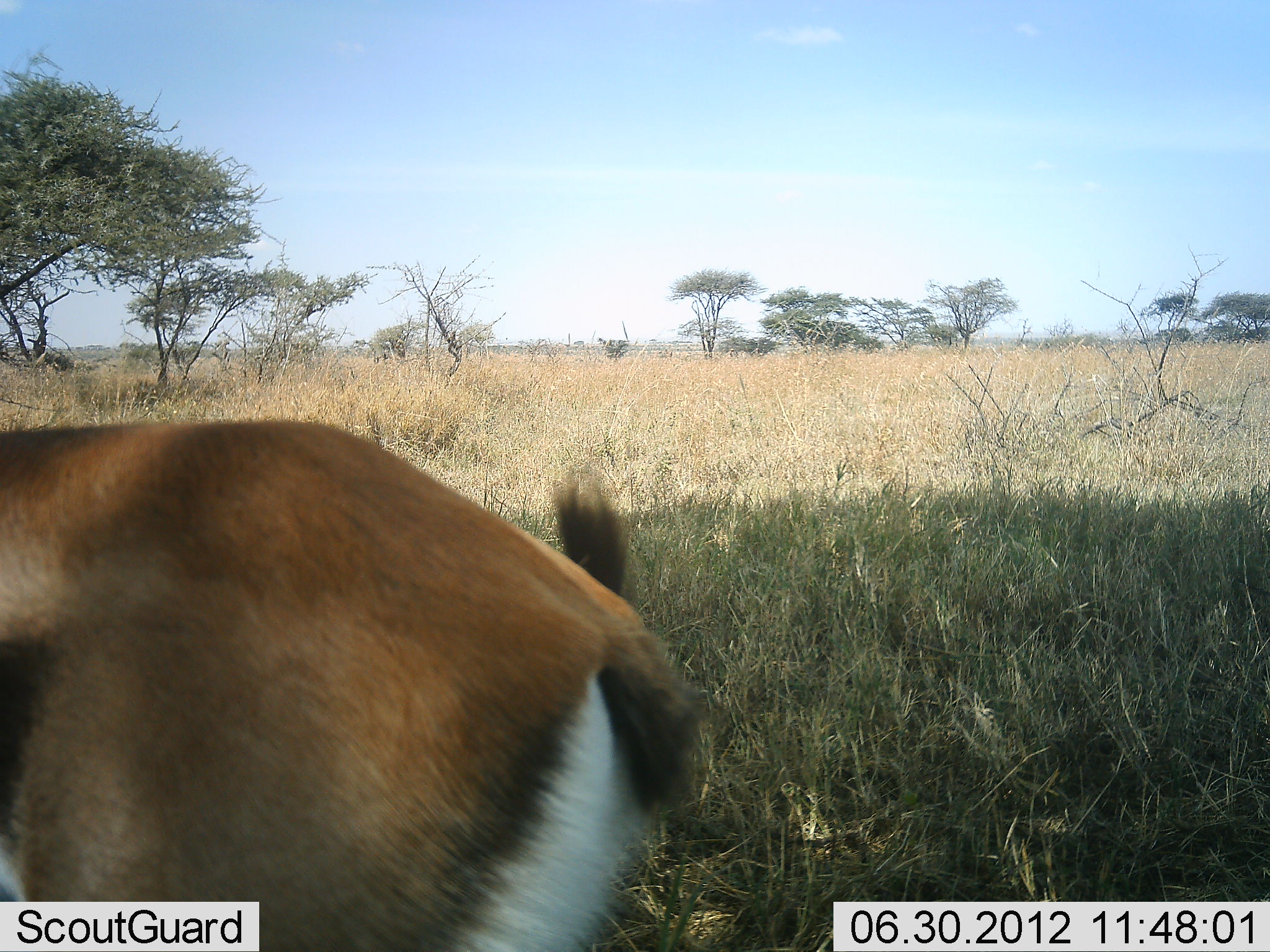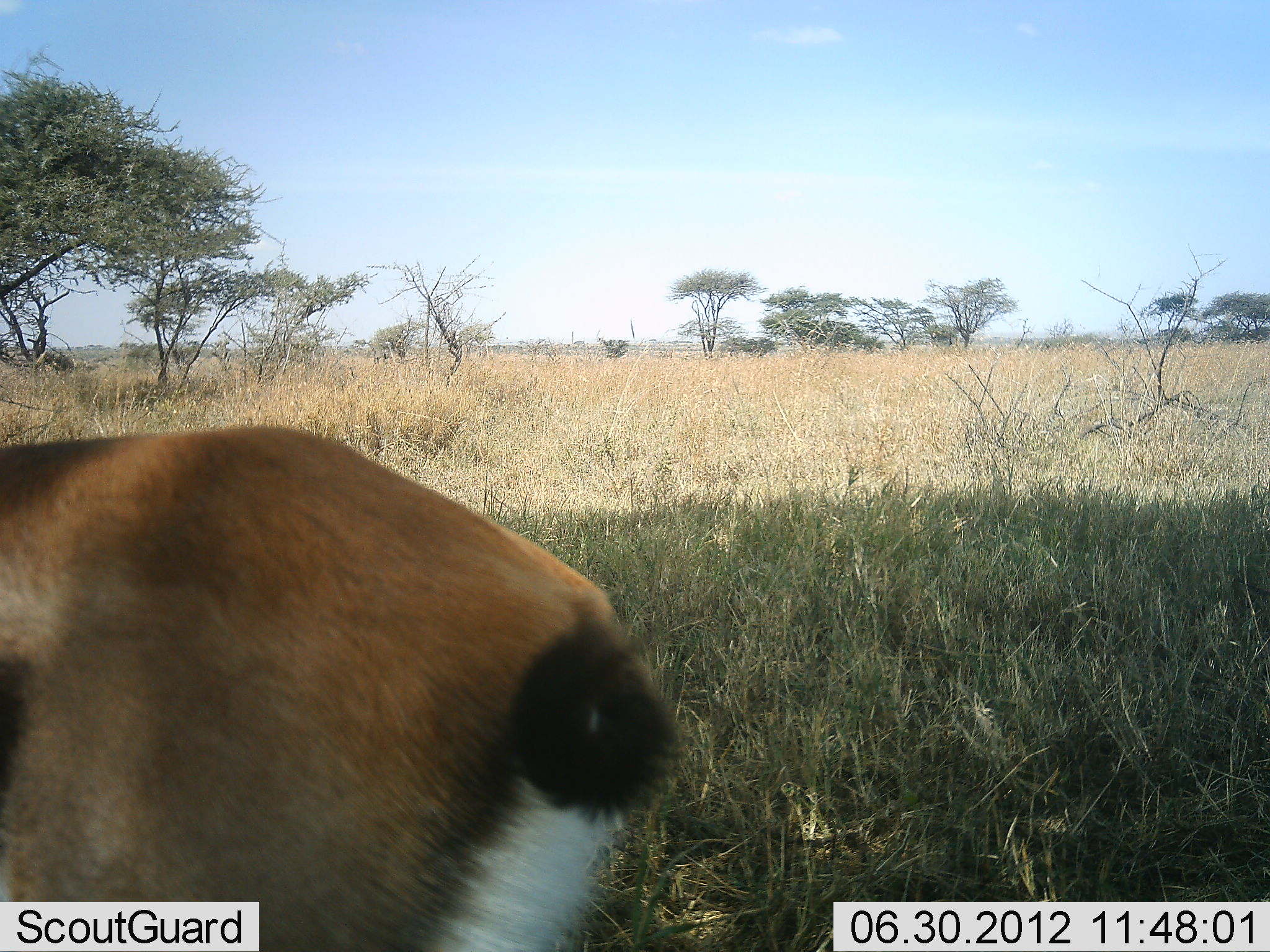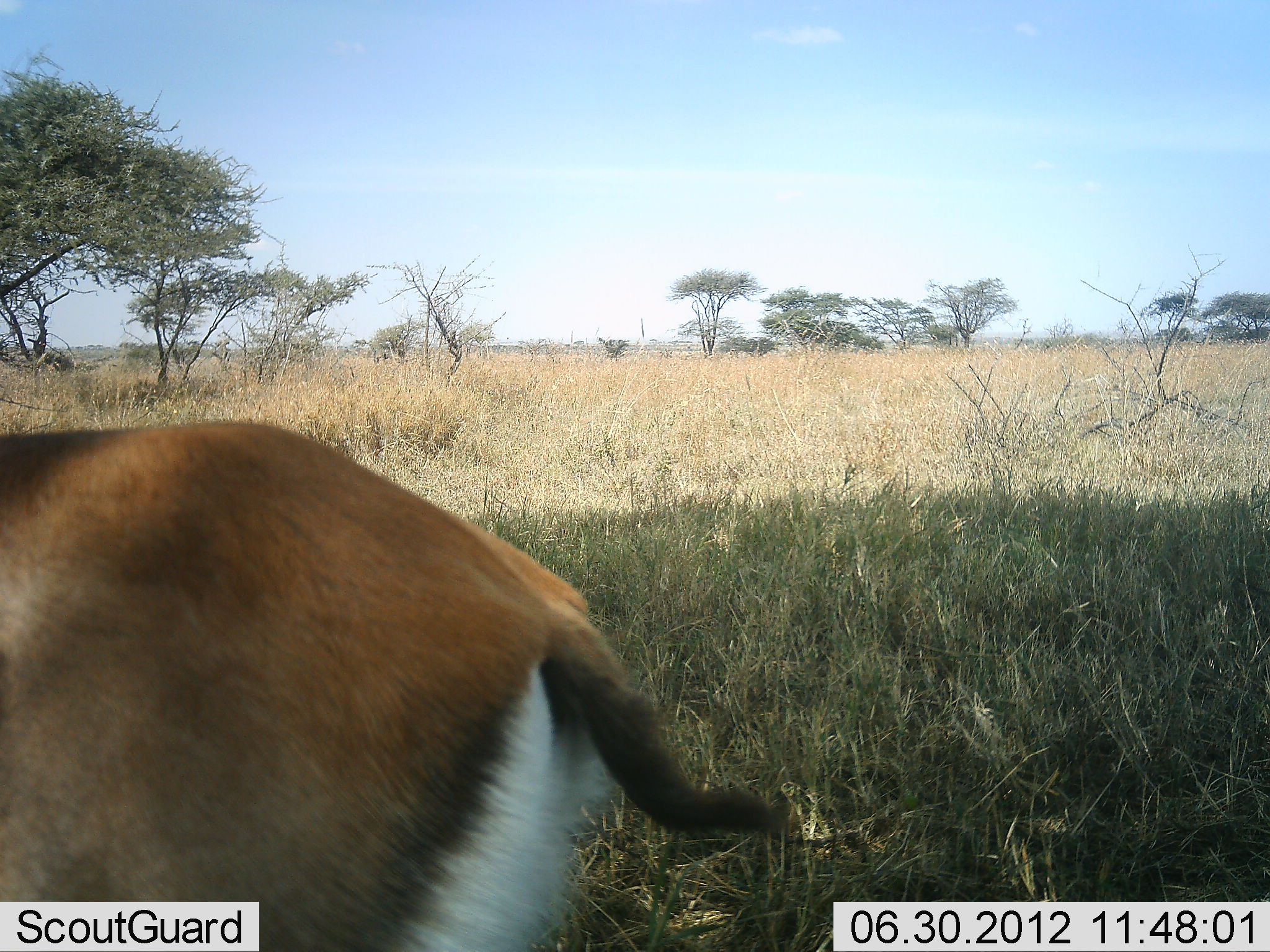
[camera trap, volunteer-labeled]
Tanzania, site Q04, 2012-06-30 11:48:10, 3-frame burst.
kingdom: Animalia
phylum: Chordata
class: Mammalia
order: Artiodactyla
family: Bovidae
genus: Eudorcas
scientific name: Eudorcas thomsonii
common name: thomson's gazelle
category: gazellethomsons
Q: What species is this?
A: Gazellethomsons (thomson's gazelle) (Eudorcas thomsonii).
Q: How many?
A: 1.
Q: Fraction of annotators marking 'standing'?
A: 90%.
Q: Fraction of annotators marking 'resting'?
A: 0%.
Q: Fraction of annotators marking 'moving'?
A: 10%.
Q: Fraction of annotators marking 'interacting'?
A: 0%.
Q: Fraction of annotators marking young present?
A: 0%.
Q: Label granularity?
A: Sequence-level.